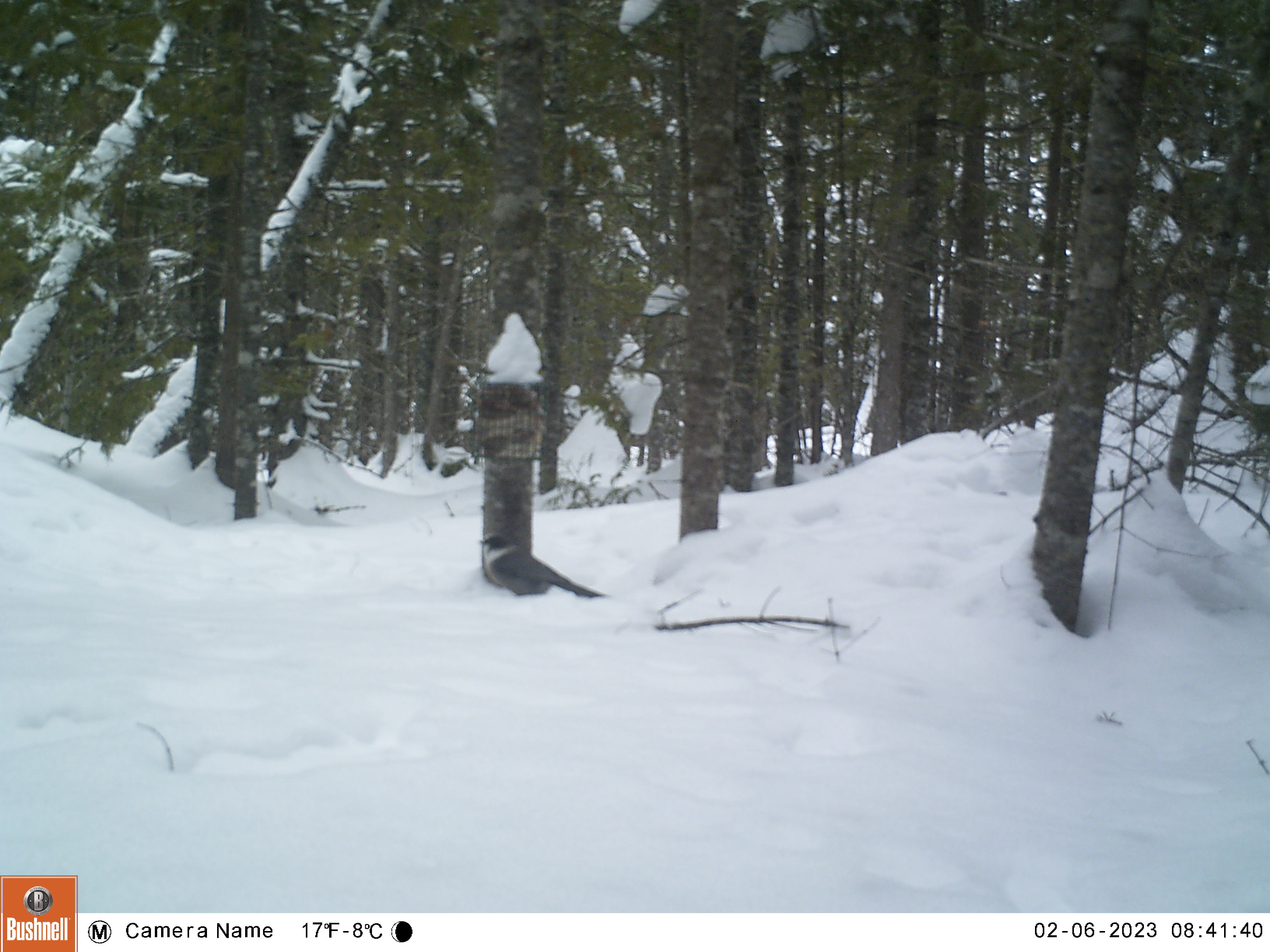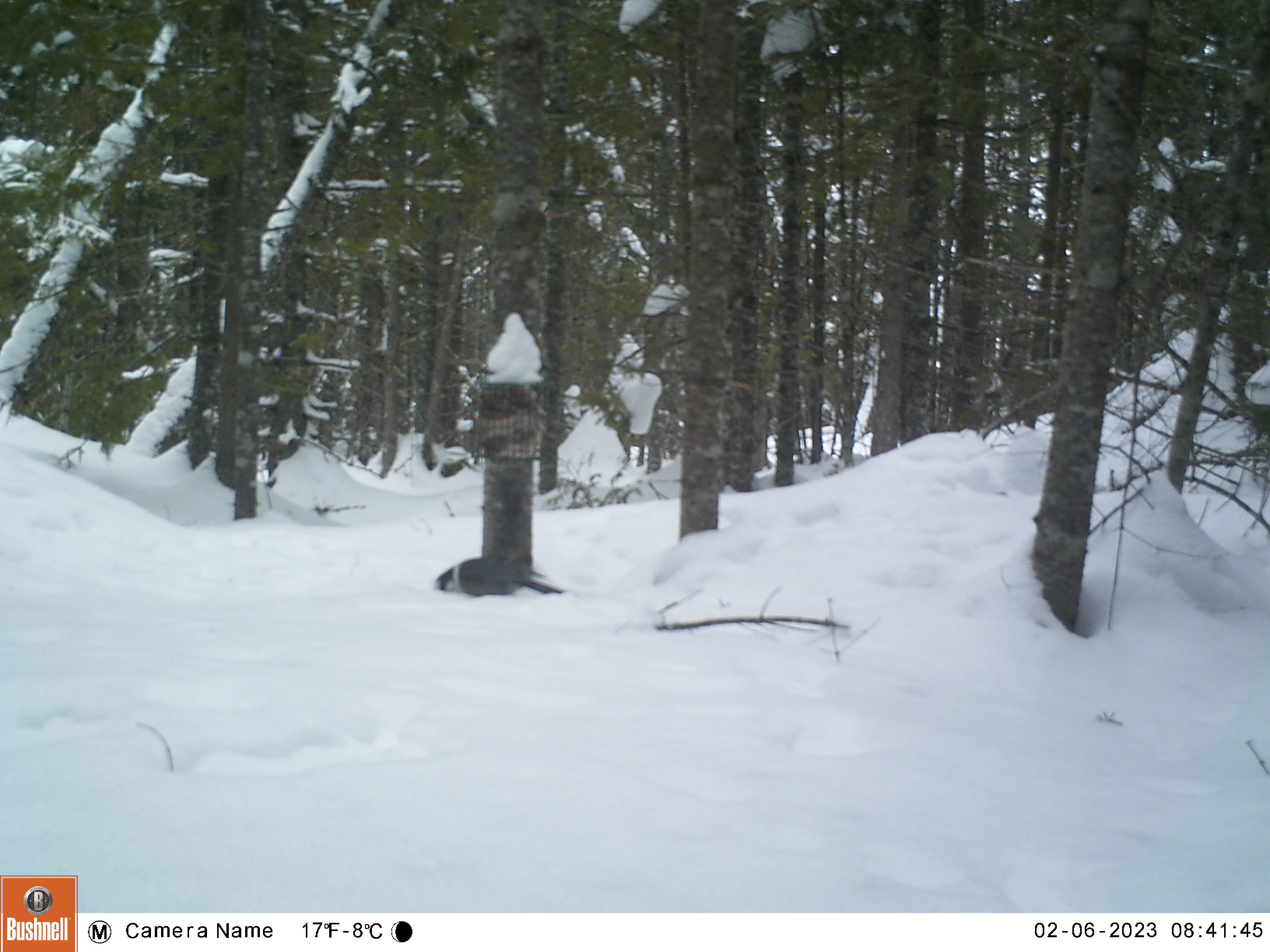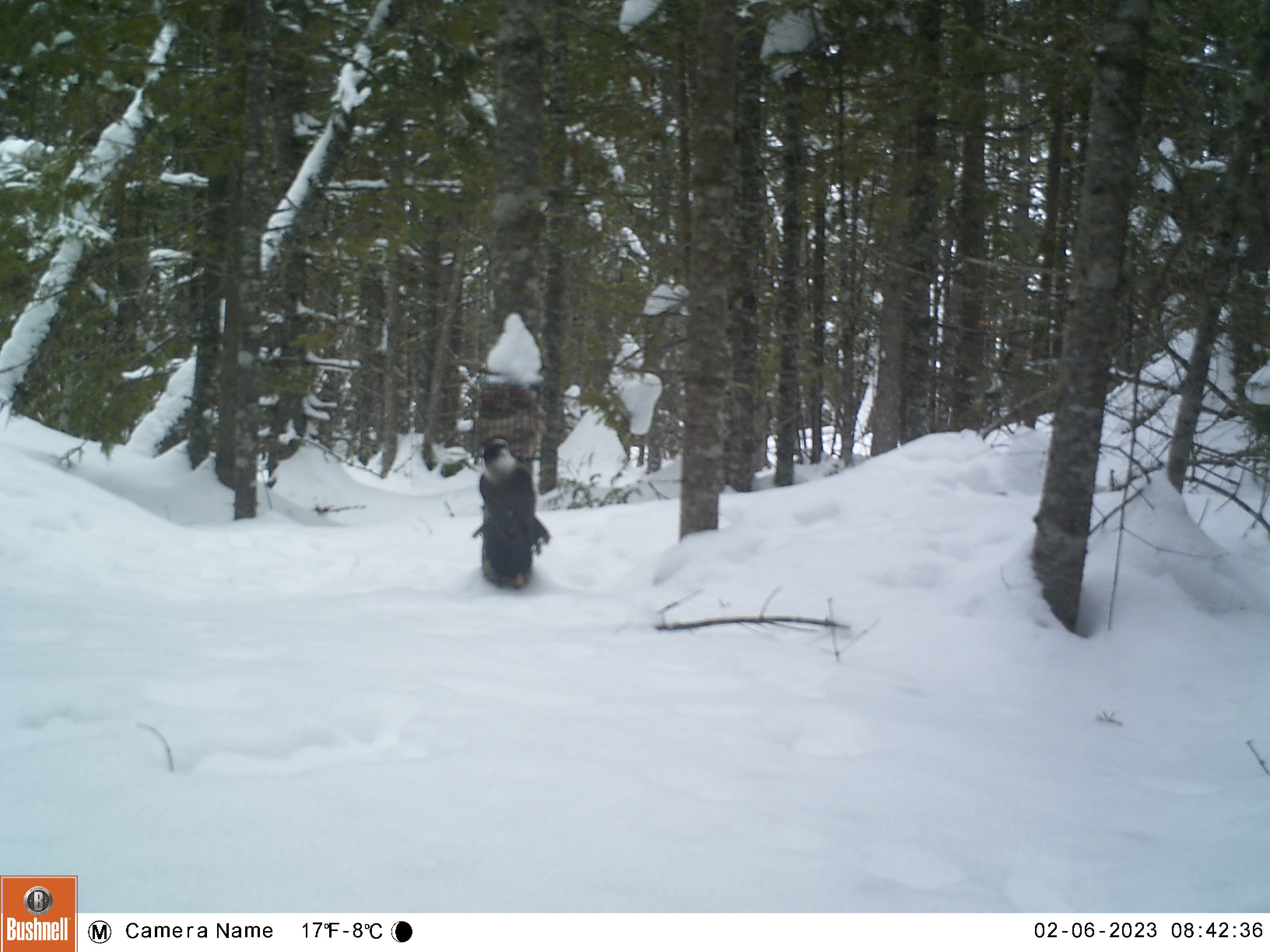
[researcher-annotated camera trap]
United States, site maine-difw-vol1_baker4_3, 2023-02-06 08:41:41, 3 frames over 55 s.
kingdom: Animalia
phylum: Chordata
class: Aves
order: Passeriformes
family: Corvidae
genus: Perisoreus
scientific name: Perisoreus canadensis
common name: canada jay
Canada jay (Perisoreus canadensis).